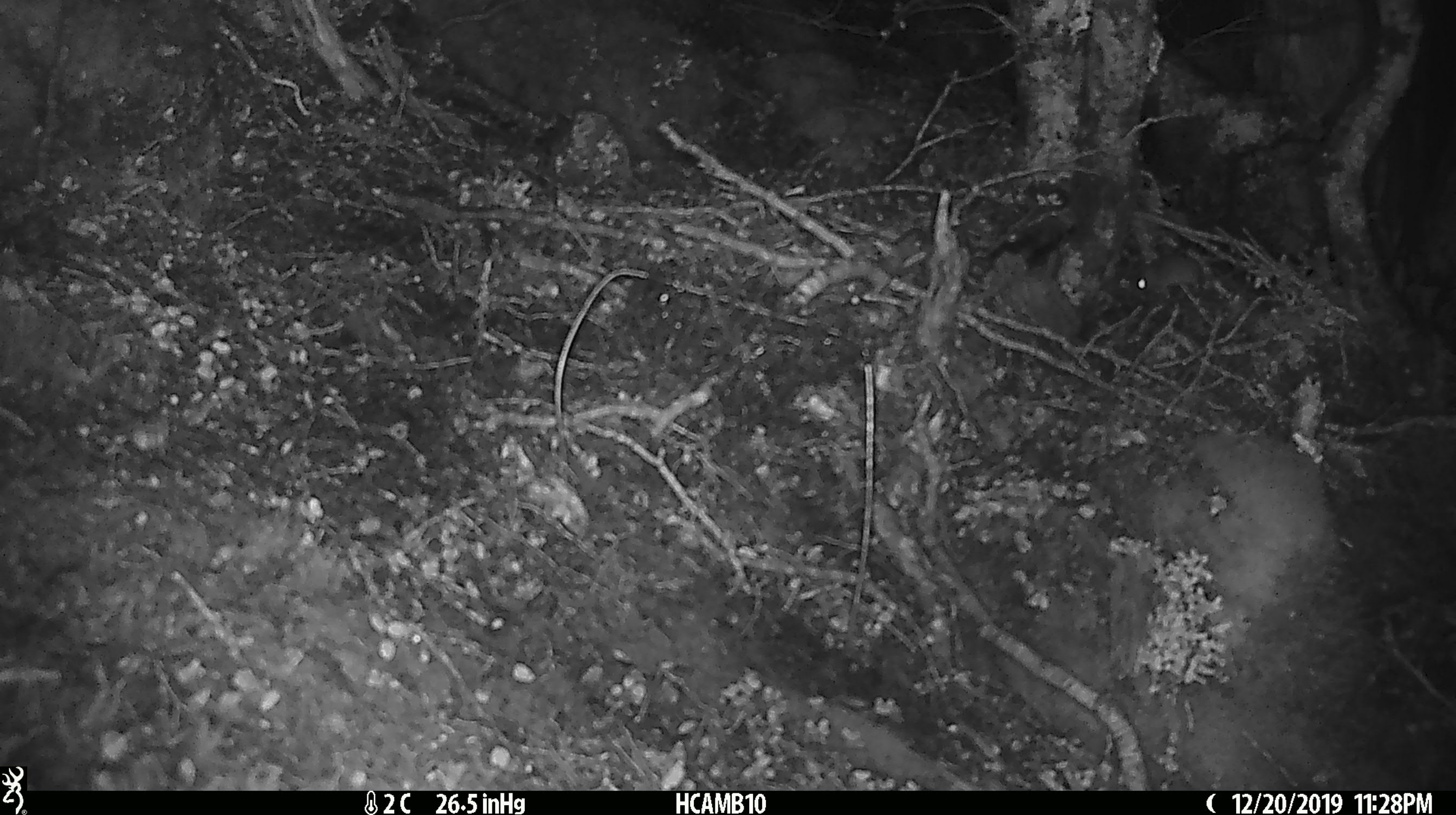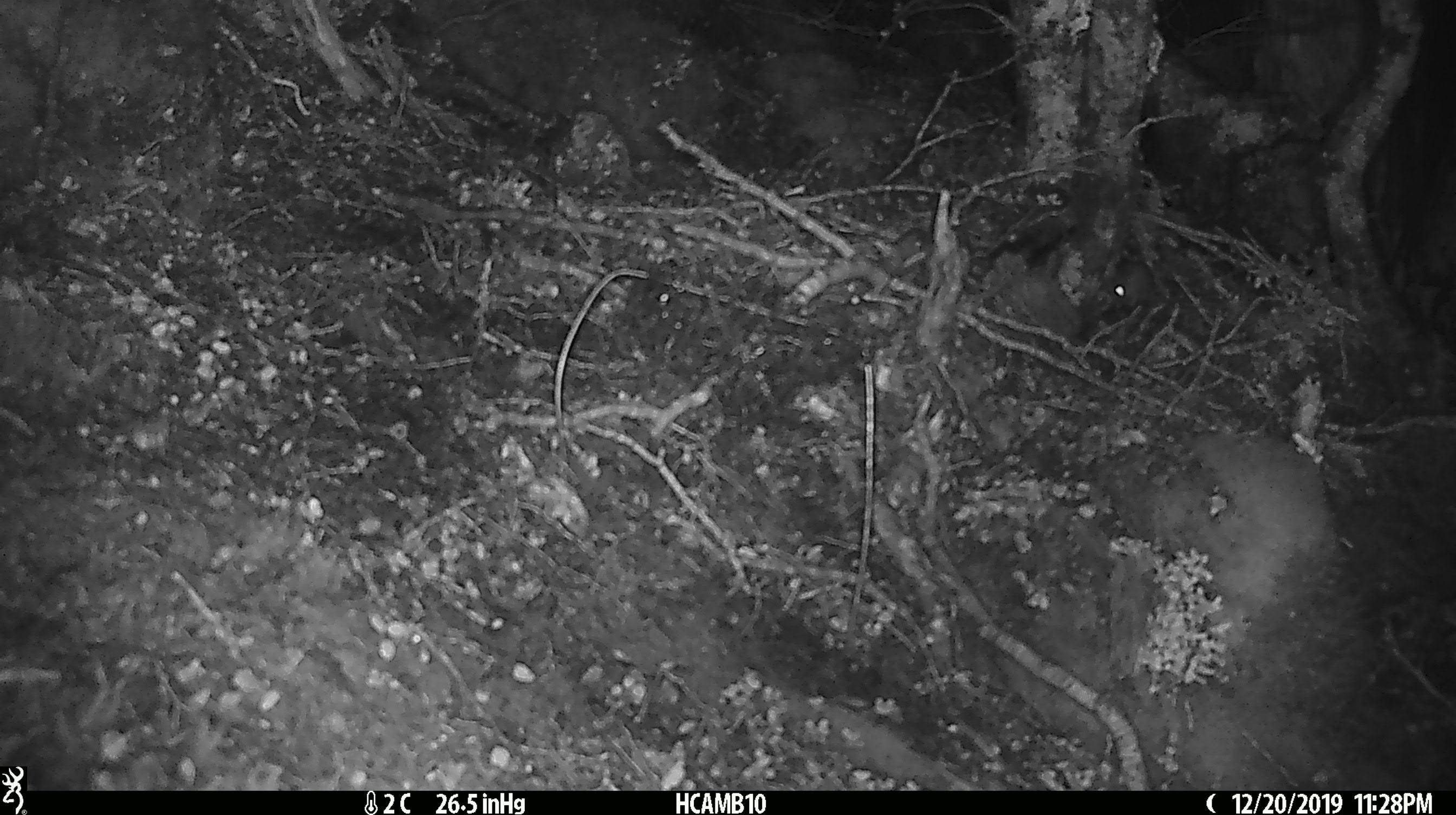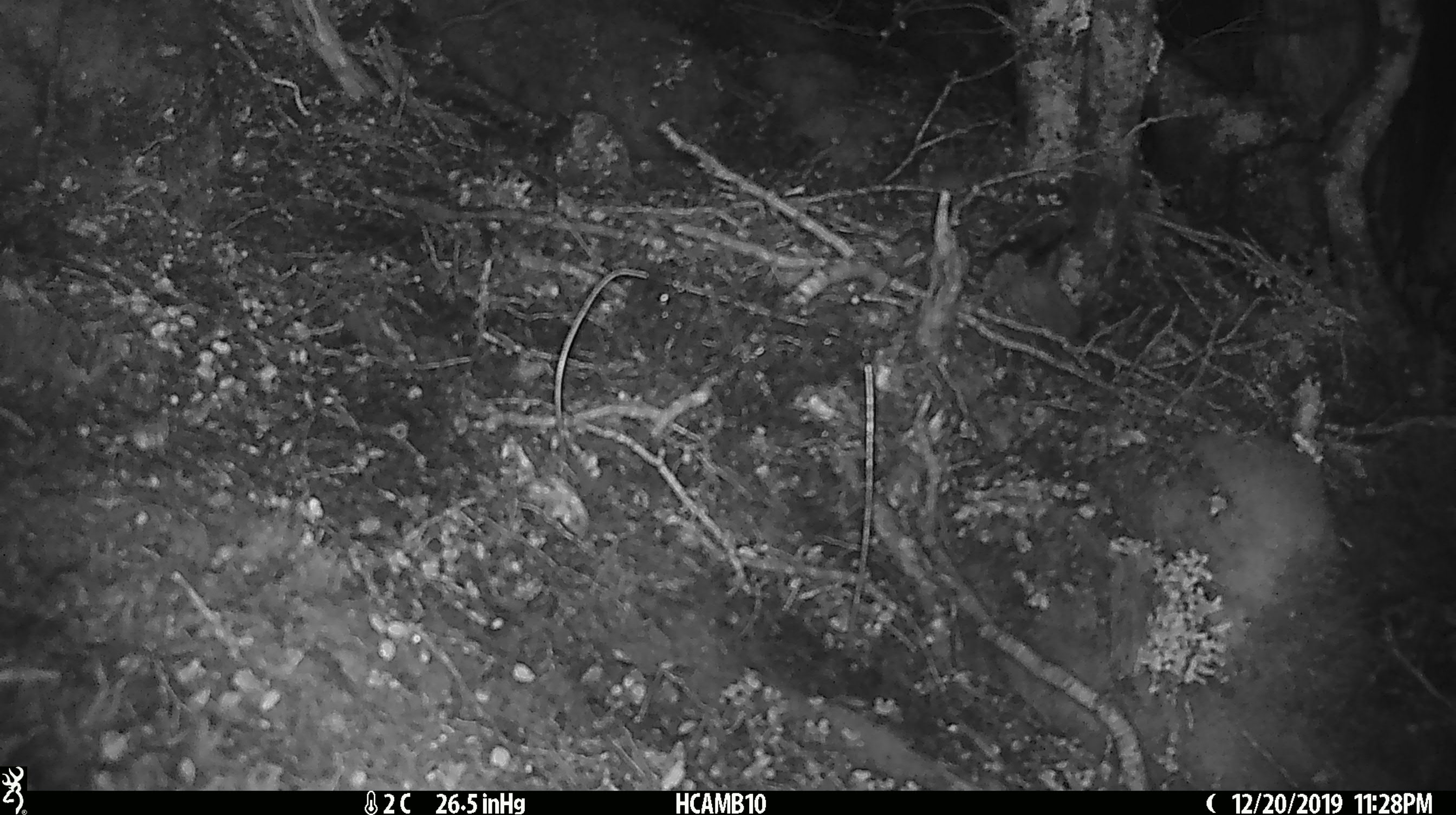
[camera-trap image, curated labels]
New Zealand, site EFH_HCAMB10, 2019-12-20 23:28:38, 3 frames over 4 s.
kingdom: Animalia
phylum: Chordata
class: Mammalia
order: Rodentia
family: Muridae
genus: Mus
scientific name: Mus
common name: mouse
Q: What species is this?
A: Mouse (Mus).